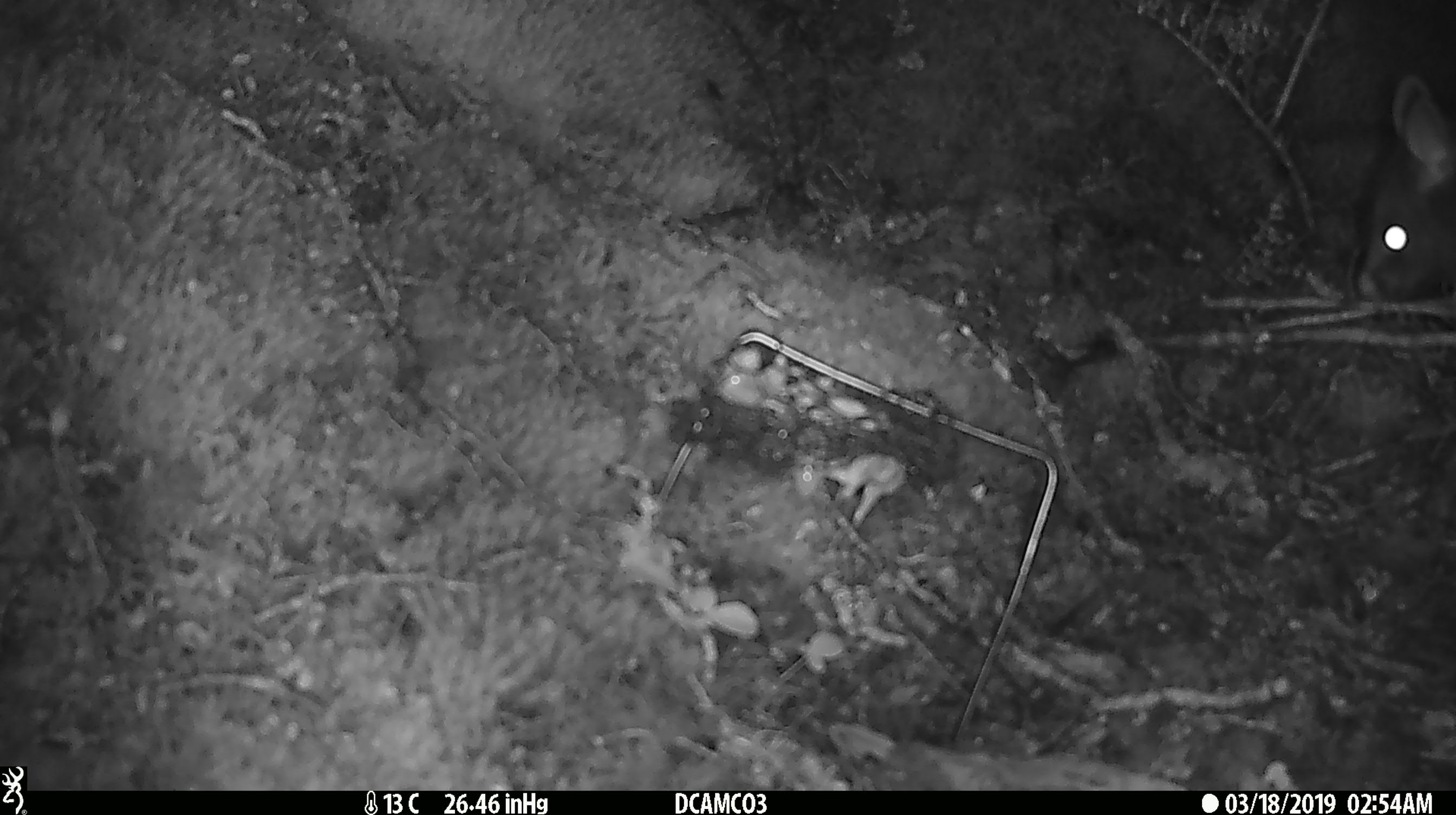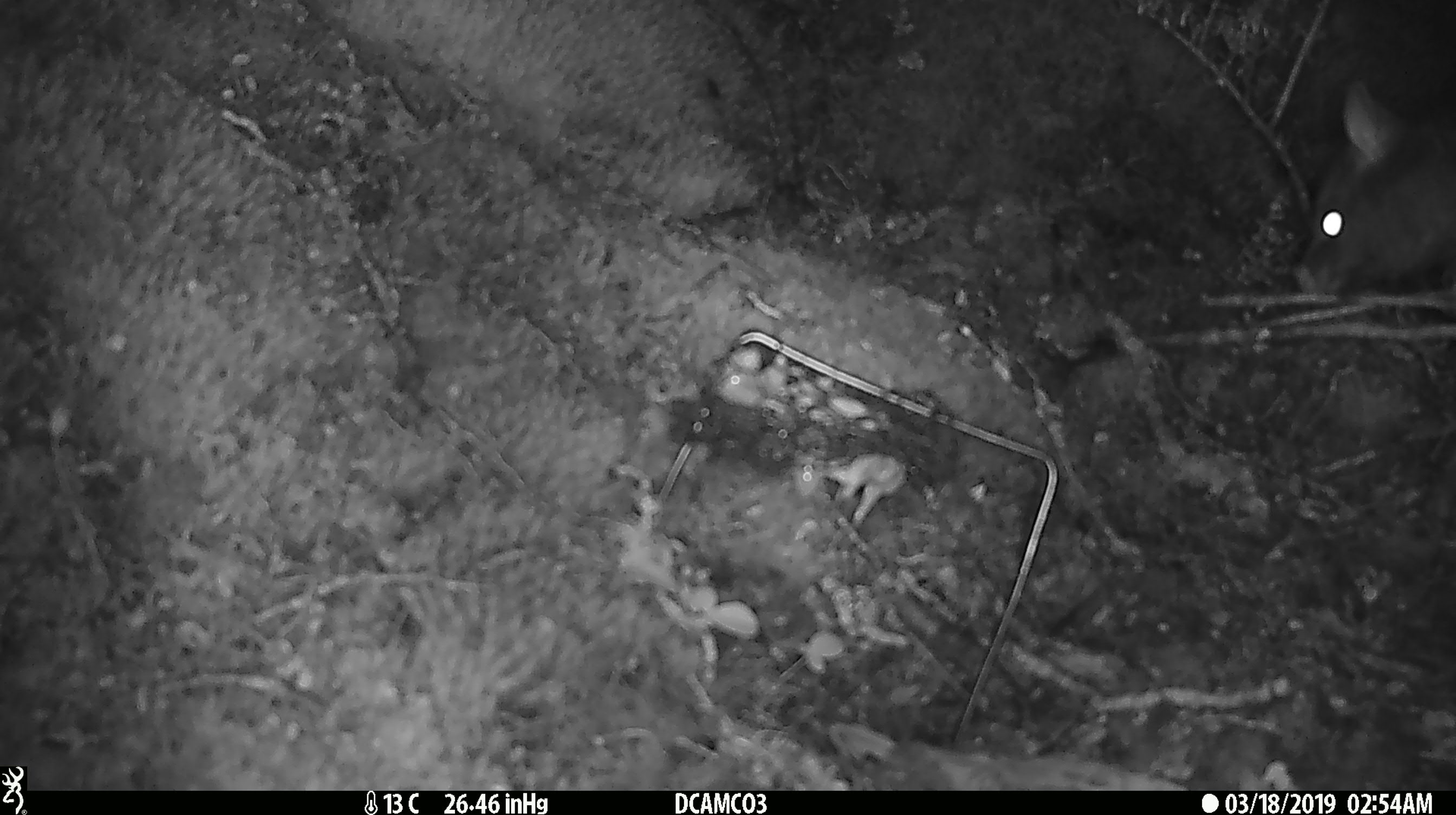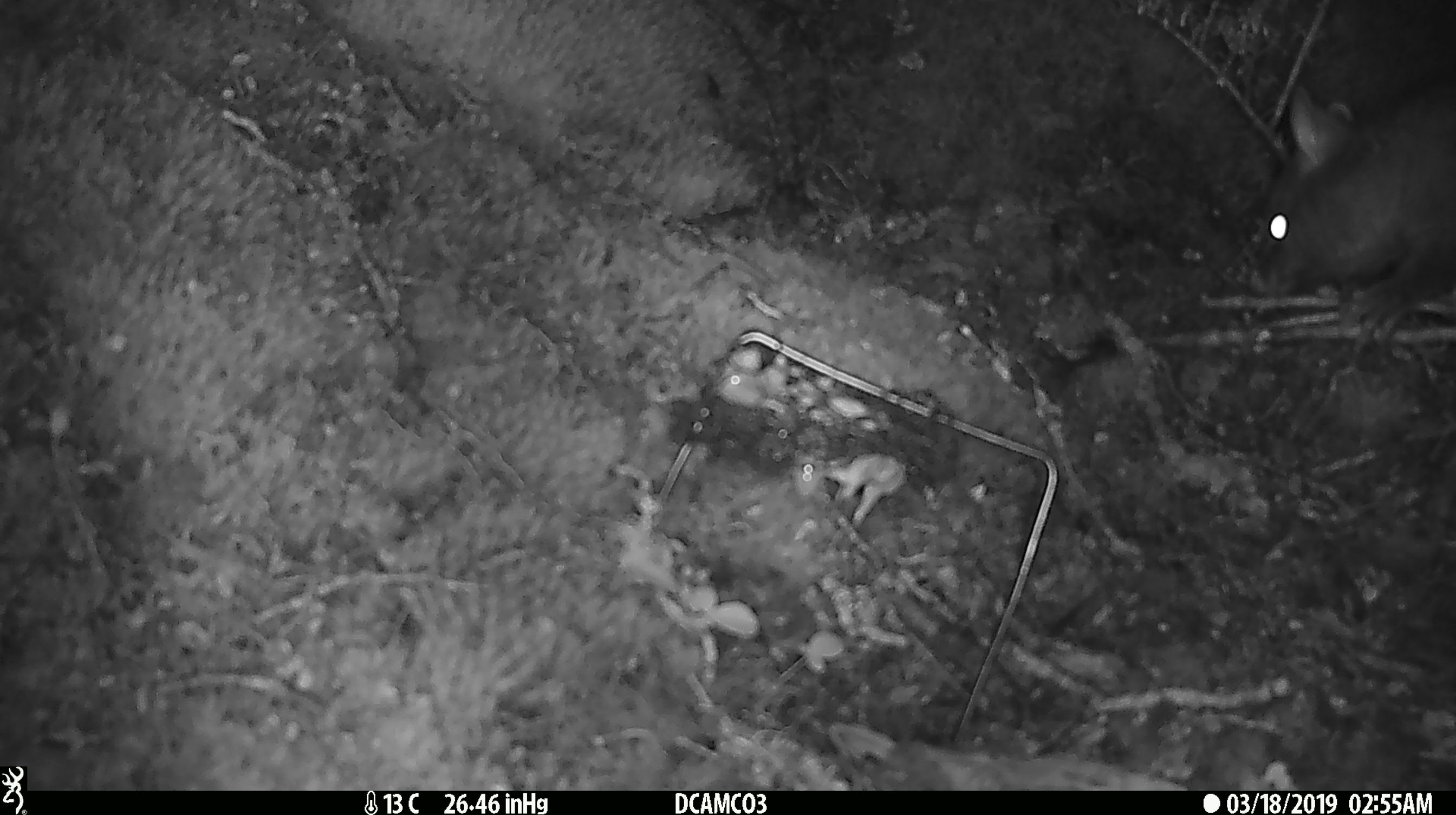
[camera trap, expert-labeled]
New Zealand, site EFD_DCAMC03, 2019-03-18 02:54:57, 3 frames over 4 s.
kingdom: Animalia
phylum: Chordata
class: Mammalia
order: Diprotodontia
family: Phalangeridae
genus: Trichosurus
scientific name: Trichosurus vulpecula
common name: common brushtail possum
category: possum